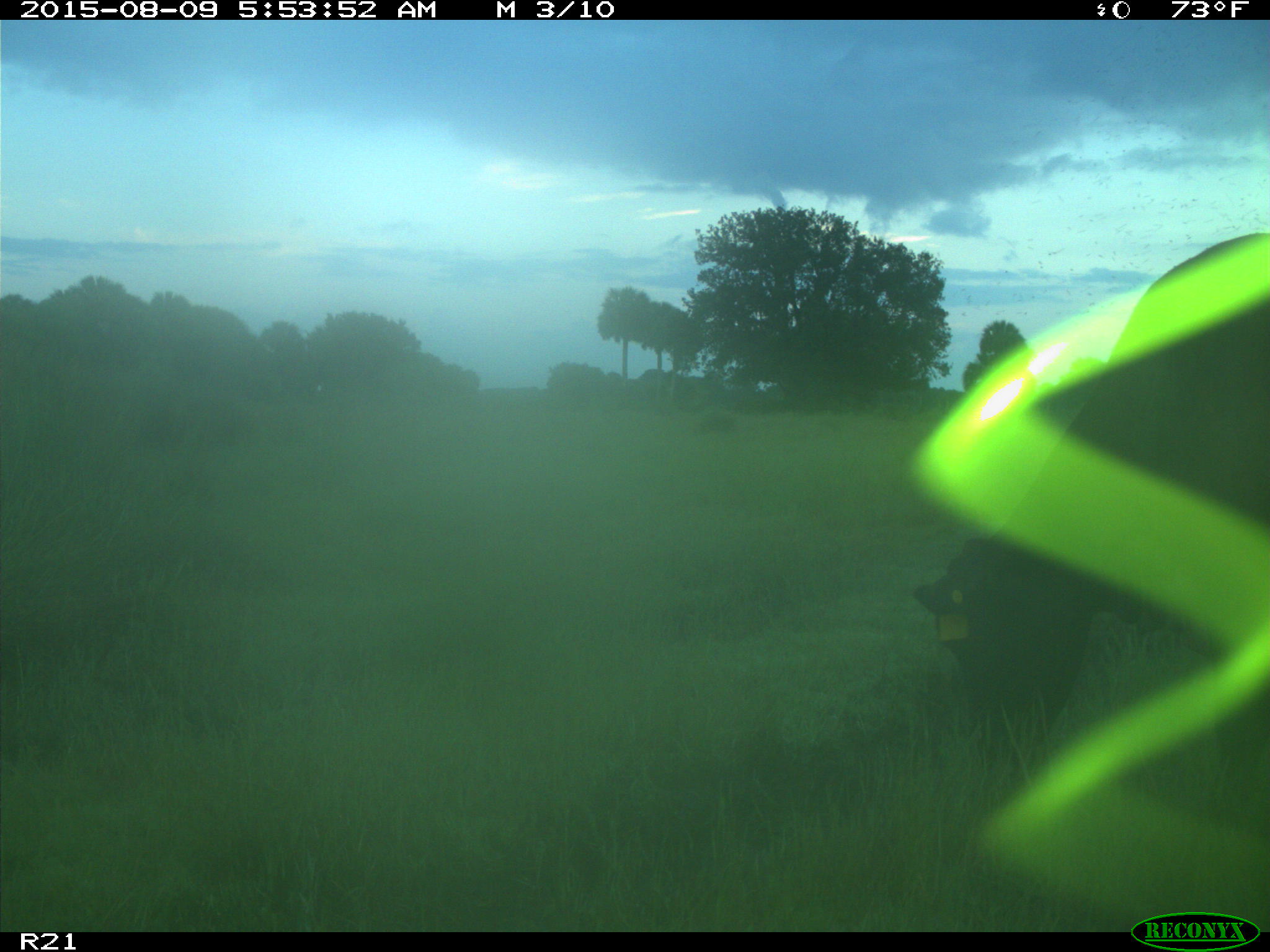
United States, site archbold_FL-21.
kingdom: Animalia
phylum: Chordata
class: Mammalia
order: Artiodactyla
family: Bovidae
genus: Bos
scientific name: Bos taurus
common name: domestic cow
Bos taurus (domestic cow).